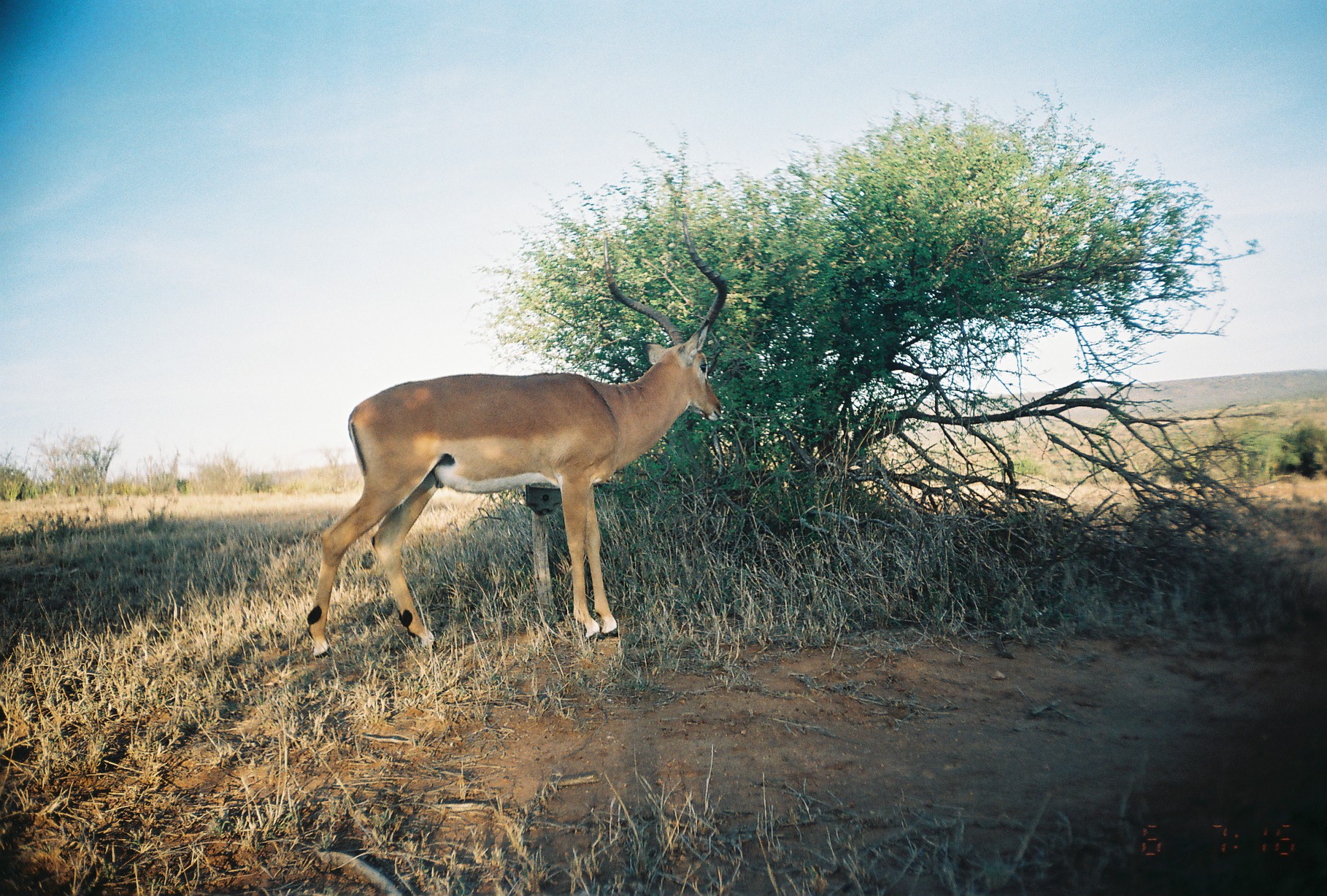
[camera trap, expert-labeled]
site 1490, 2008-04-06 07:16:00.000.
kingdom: Animalia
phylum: Chordata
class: Mammalia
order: Artiodactyla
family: Bovidae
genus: Aepyceros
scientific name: Aepyceros melampus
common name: impala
Aepyceros melampus (impala), count 1.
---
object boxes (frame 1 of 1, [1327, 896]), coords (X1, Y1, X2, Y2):
aepyceros melampus: (304, 211, 730, 663)